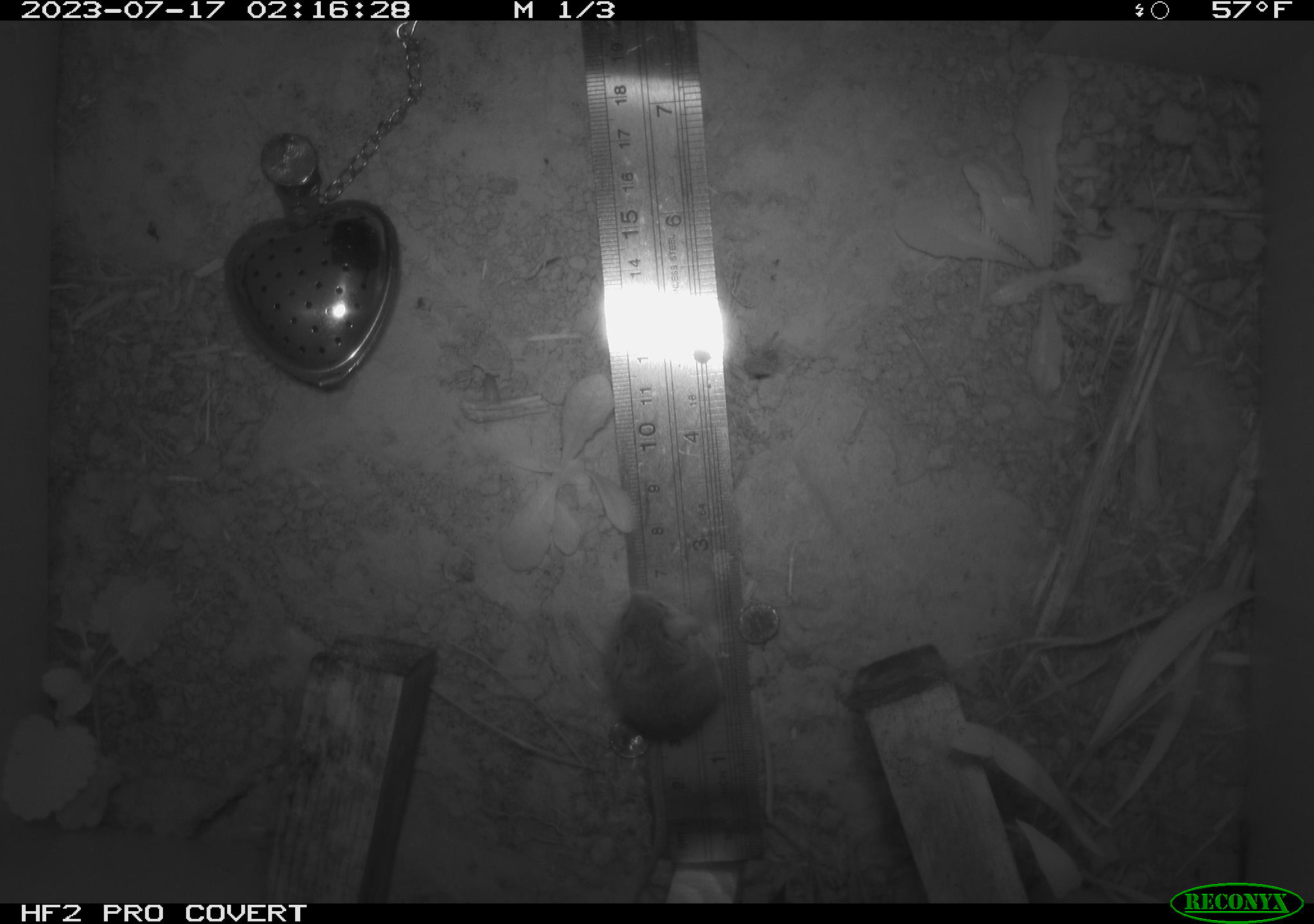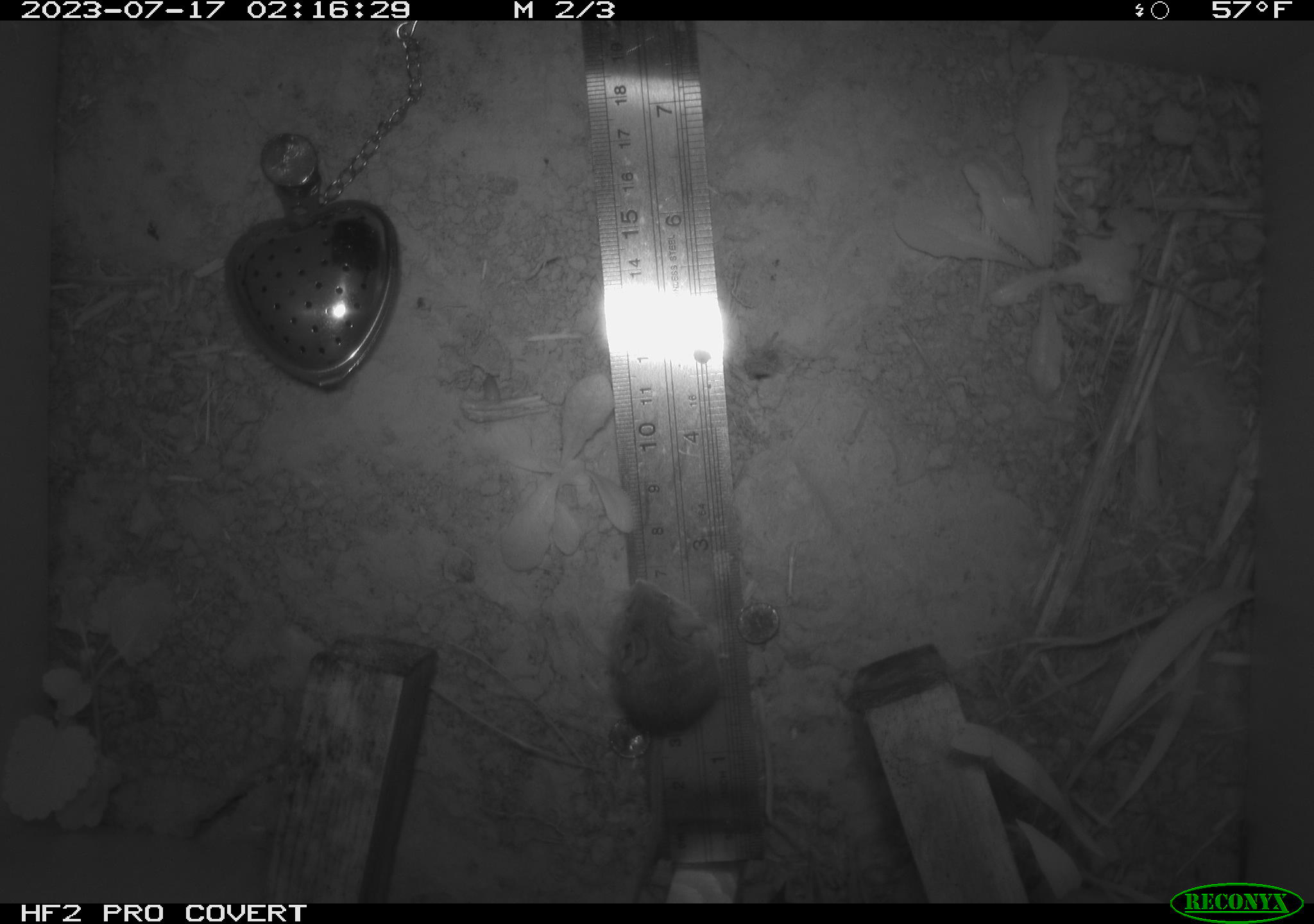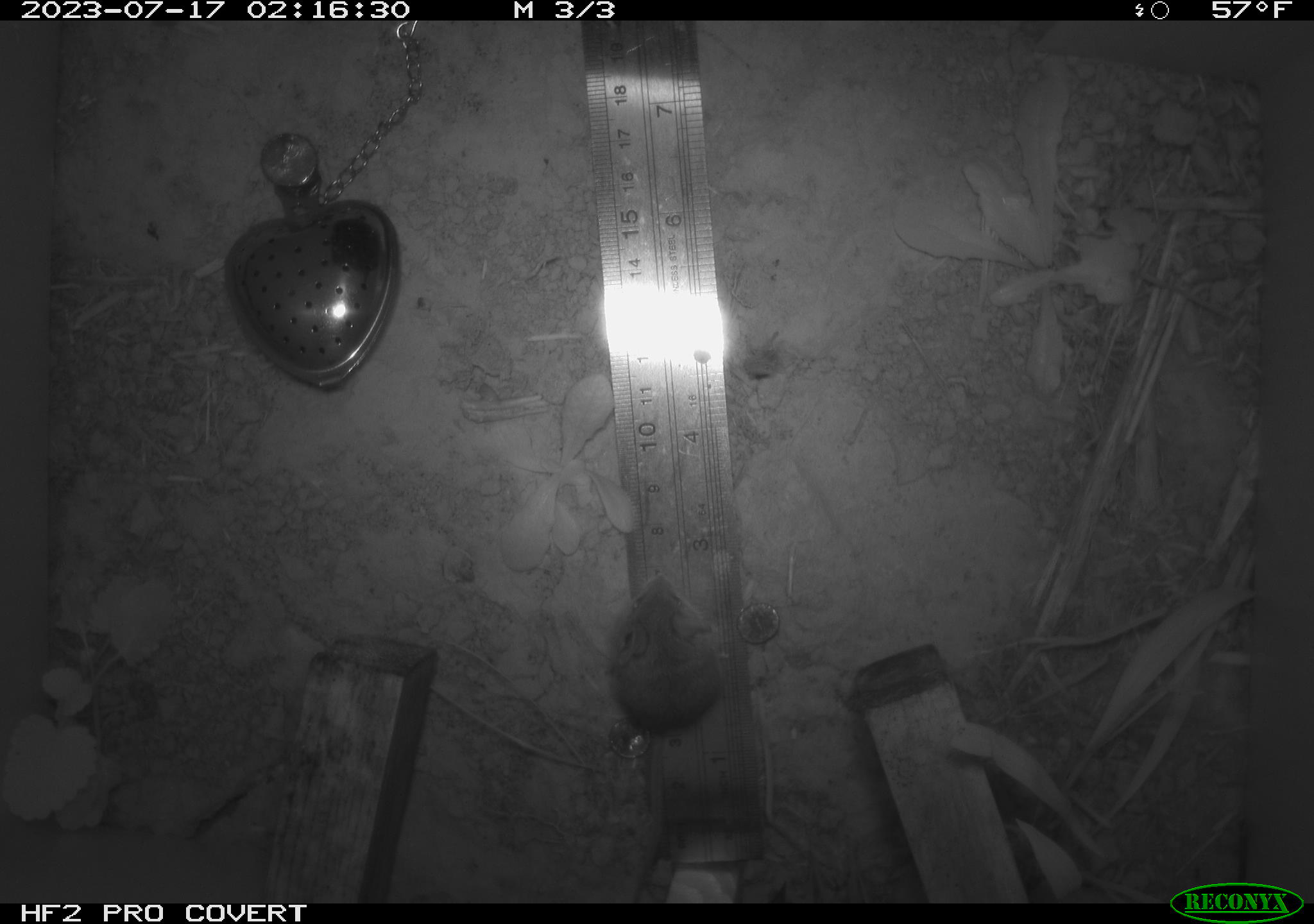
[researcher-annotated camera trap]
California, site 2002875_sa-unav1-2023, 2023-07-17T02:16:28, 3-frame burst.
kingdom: Animalia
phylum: Chordata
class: Mammalia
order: Rodentia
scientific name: Rodentia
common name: mouse species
Mouse species (Rodentia).